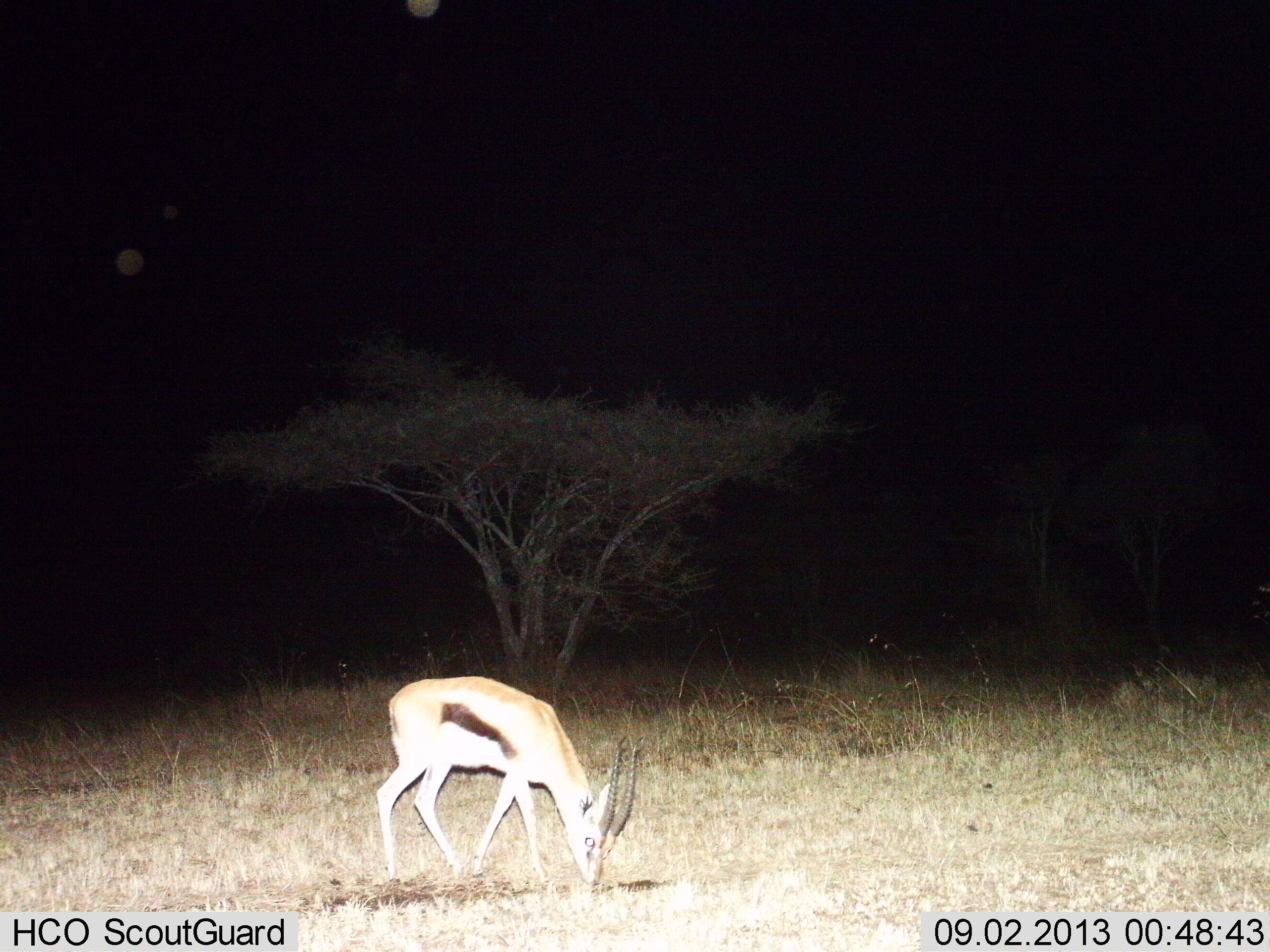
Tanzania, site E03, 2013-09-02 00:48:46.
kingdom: Animalia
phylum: Chordata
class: Mammalia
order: Artiodactyla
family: Bovidae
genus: Eudorcas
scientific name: Eudorcas thomsonii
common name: thomson's gazelle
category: gazellethomsons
Gazellethomsons (thomson's gazelle) (Eudorcas thomsonii), count 1. Behavior (volunteer vote fractions): standing 10%, resting 0%, moving 0%, interacting 0%. Young present (vote fraction): 0%. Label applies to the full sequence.